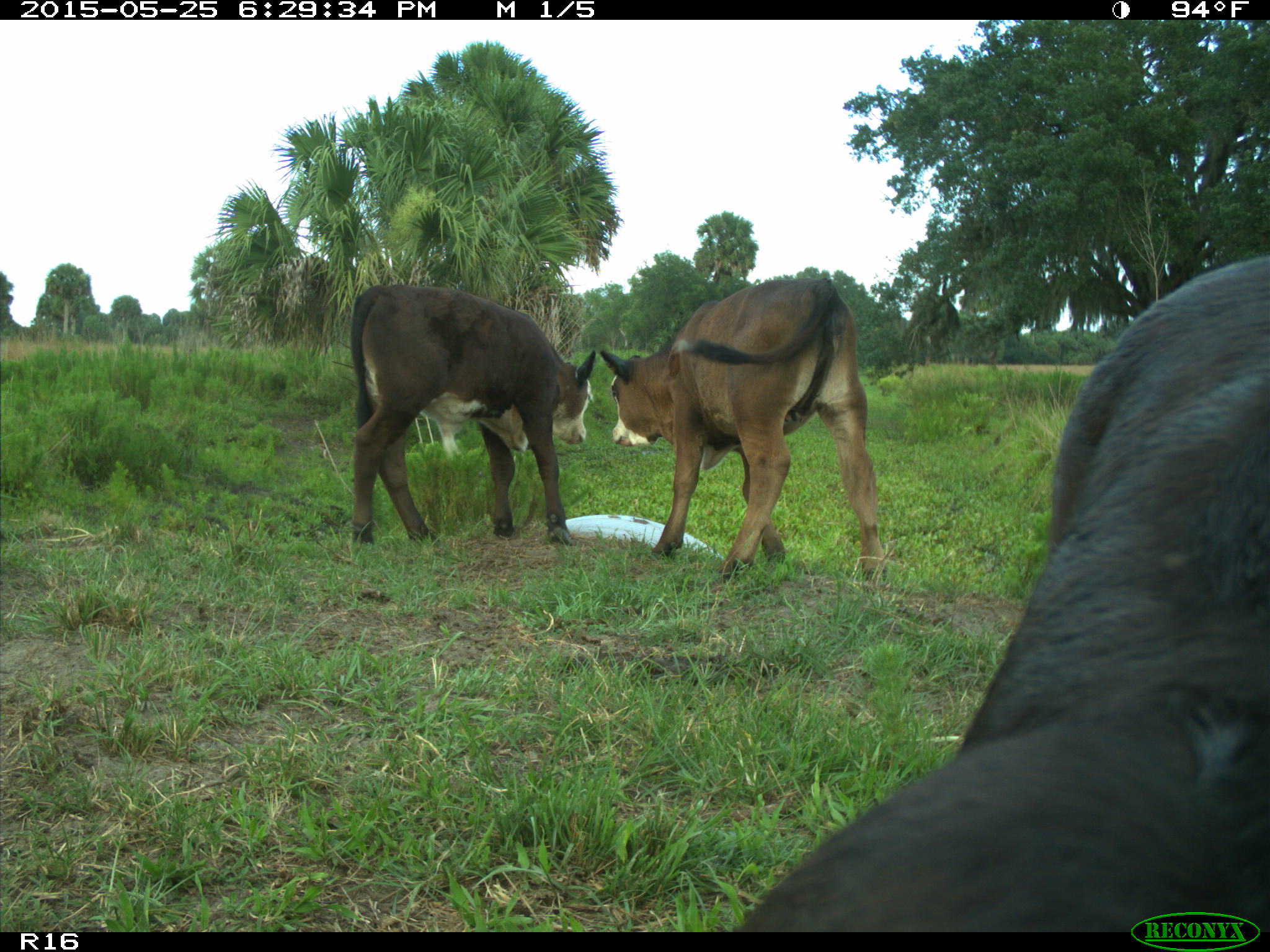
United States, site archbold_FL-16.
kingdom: Animalia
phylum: Chordata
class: Mammalia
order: Artiodactyla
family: Bovidae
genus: Bos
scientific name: Bos taurus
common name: domestic cow